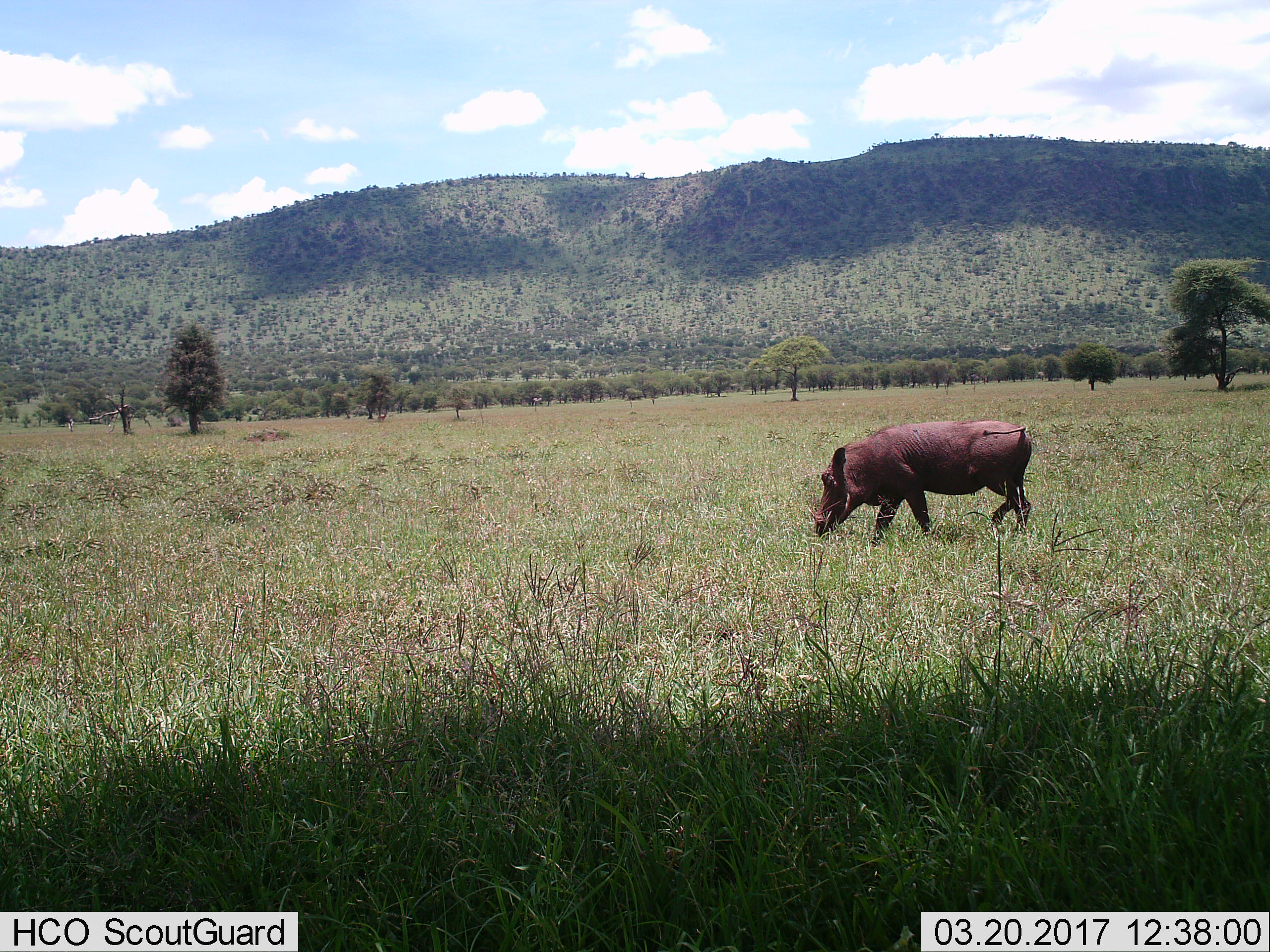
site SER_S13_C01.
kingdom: Animalia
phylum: Chordata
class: Mammalia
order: Artiodactyla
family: Suidae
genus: Phacochoerus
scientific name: Phacochoerus africanus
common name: warthog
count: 1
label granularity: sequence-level